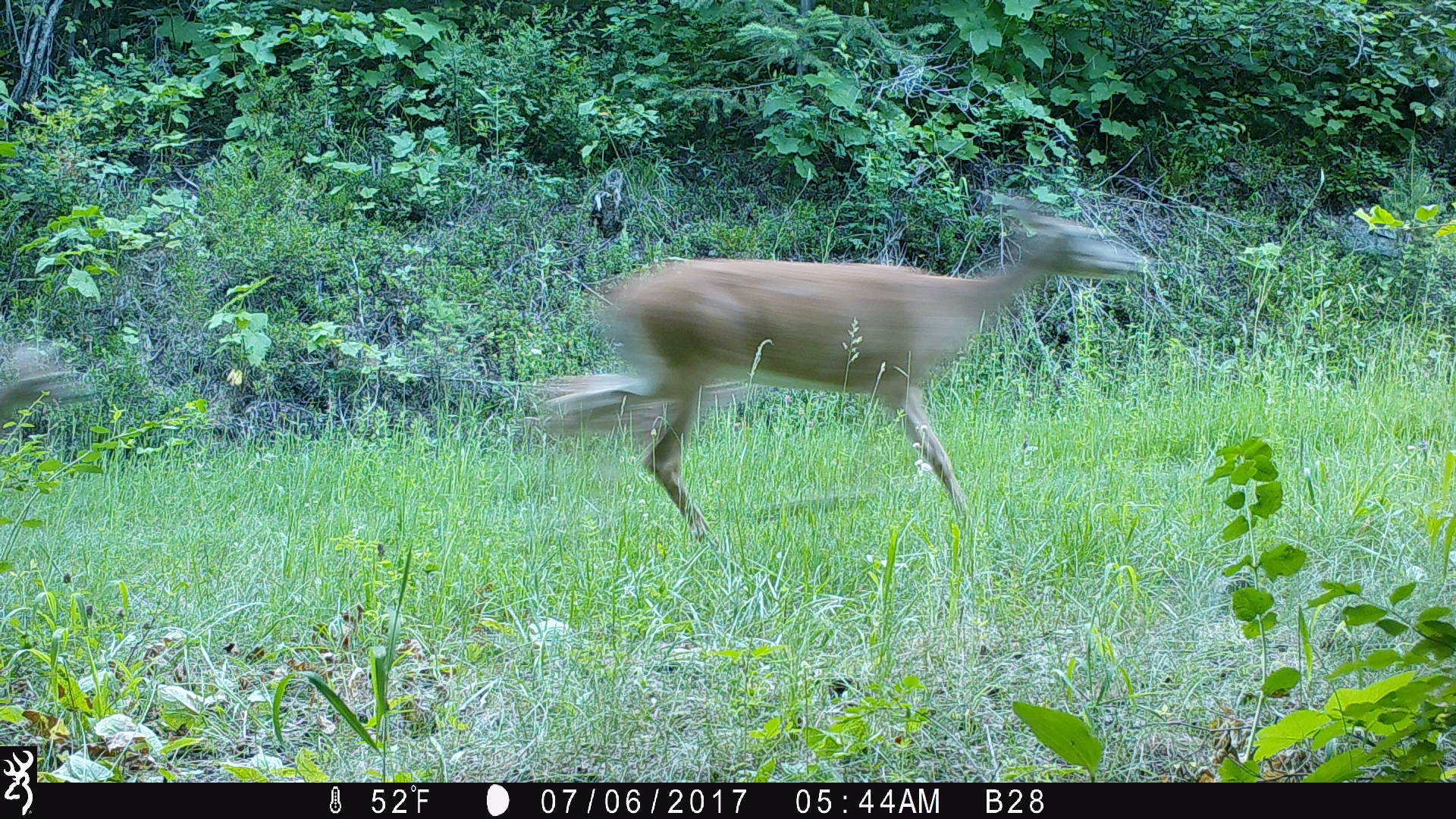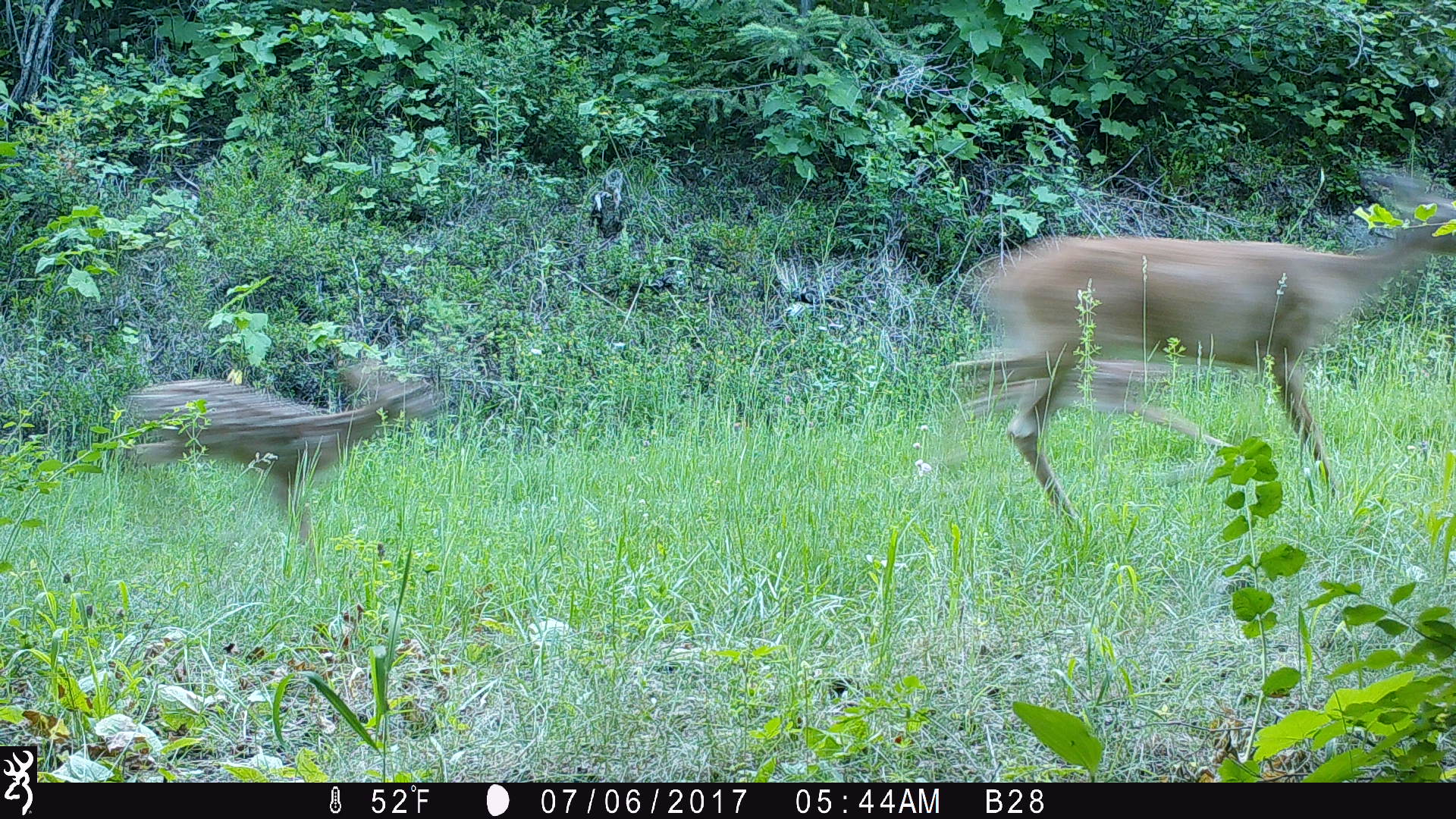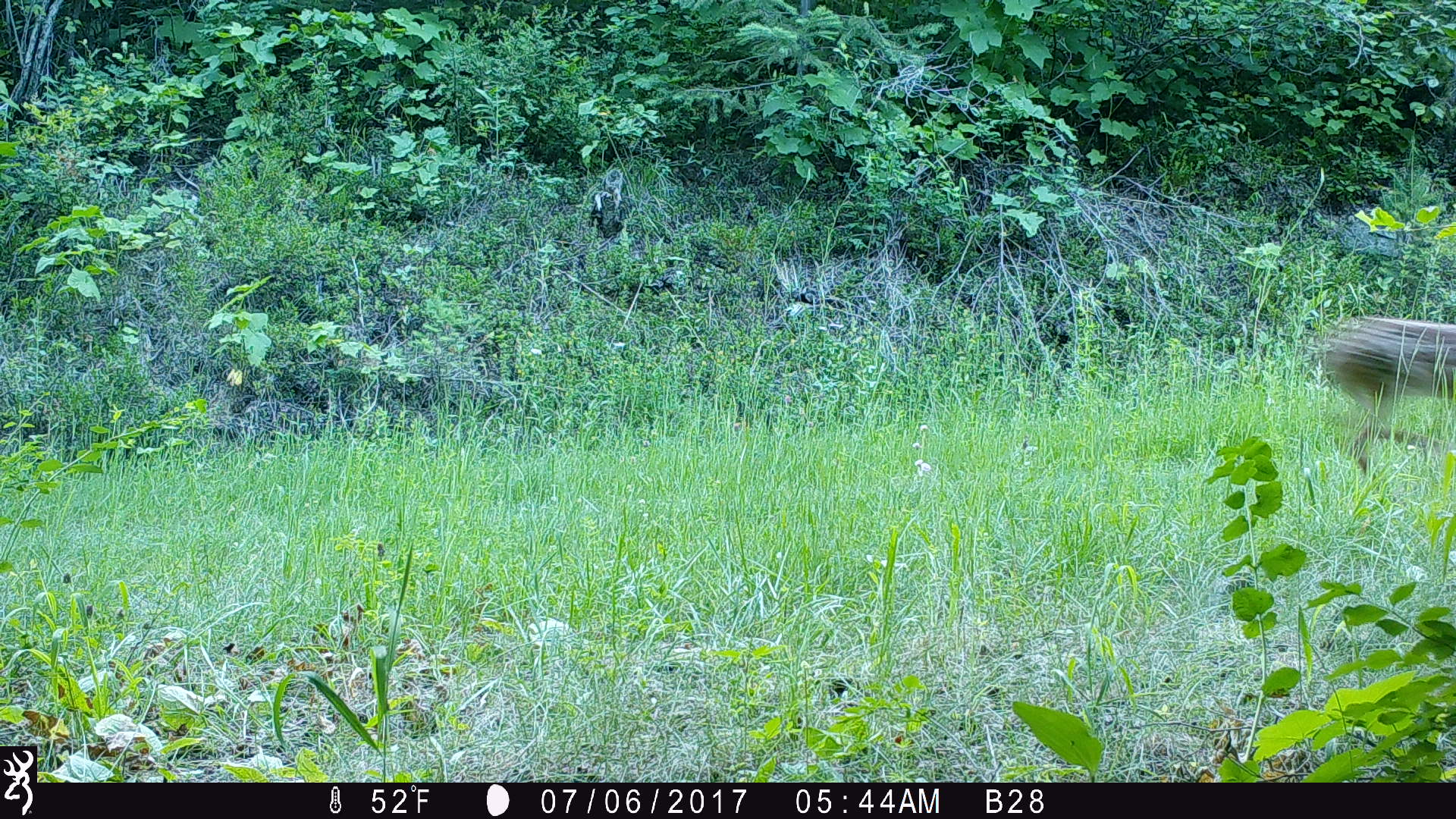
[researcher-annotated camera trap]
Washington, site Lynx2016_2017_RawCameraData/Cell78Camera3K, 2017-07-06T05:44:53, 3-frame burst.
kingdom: Animalia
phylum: Chordata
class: Mammalia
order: Artiodactyla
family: Cervidae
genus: Odocoileus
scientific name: Odocoileus virginianus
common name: white-tailed deer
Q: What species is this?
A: Odocoileus virginianus (white-tailed deer).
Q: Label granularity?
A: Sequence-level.